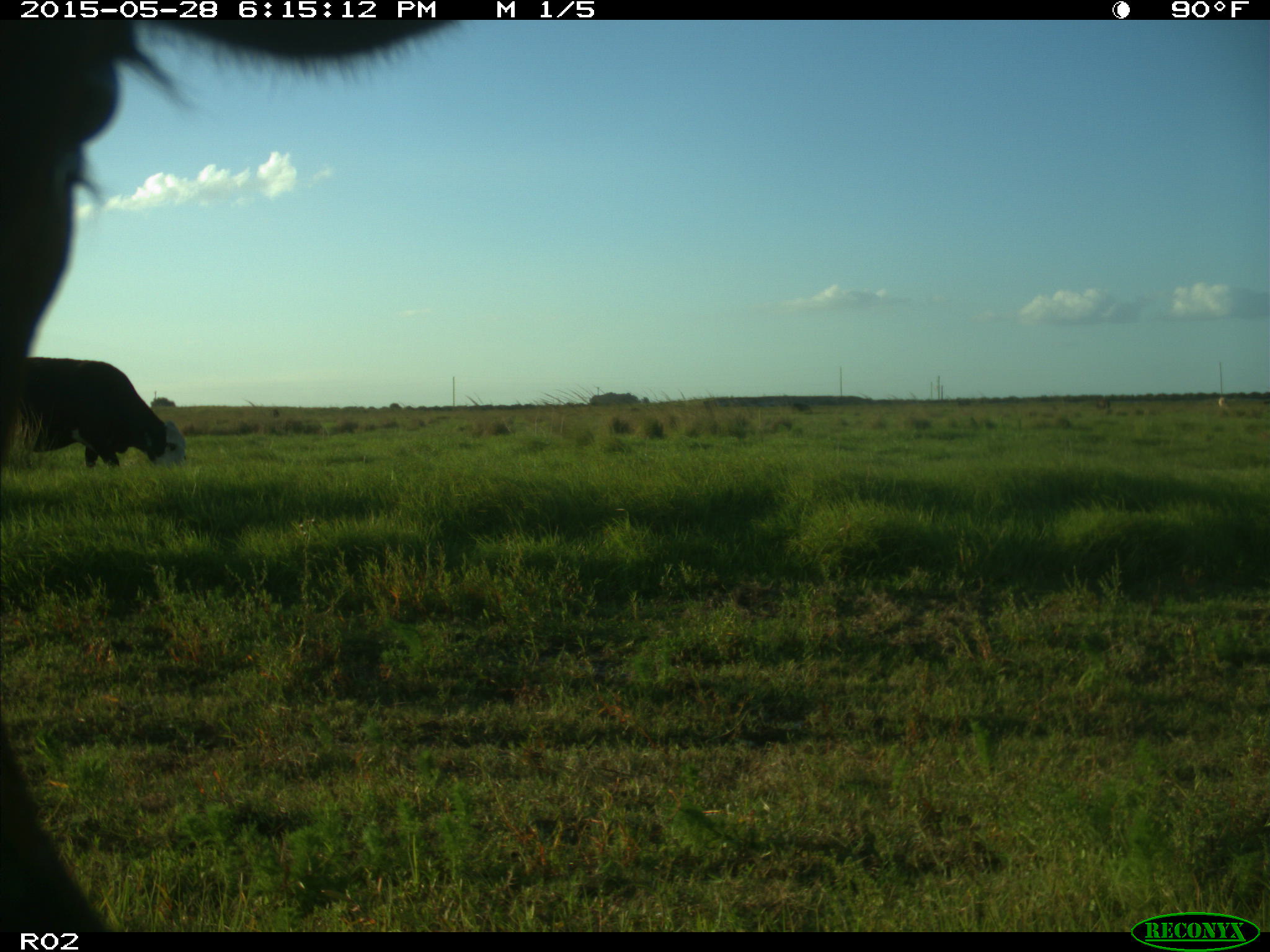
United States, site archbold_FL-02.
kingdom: Animalia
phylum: Chordata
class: Mammalia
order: Artiodactyla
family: Bovidae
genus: Bos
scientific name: Bos taurus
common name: domestic cow